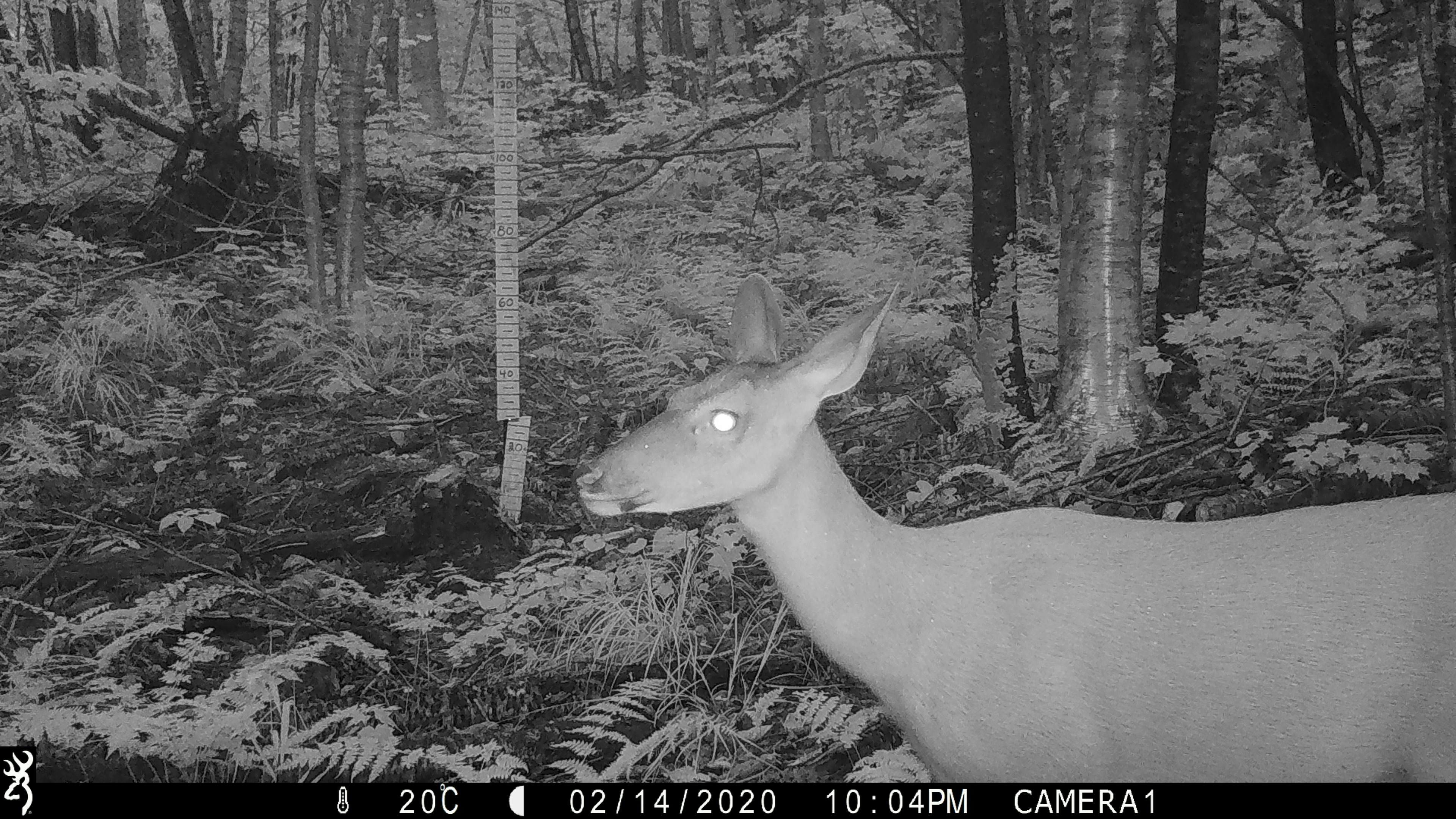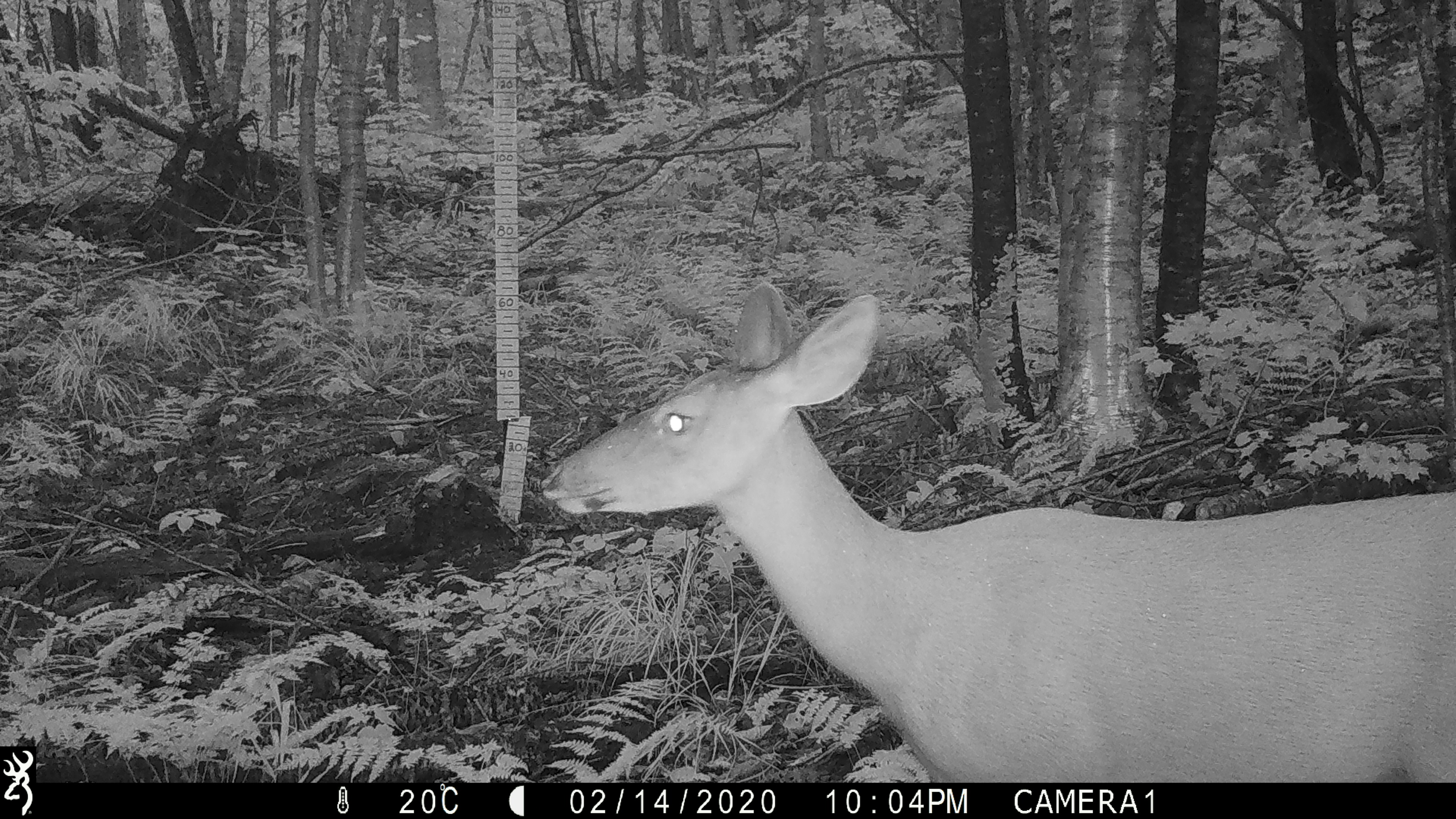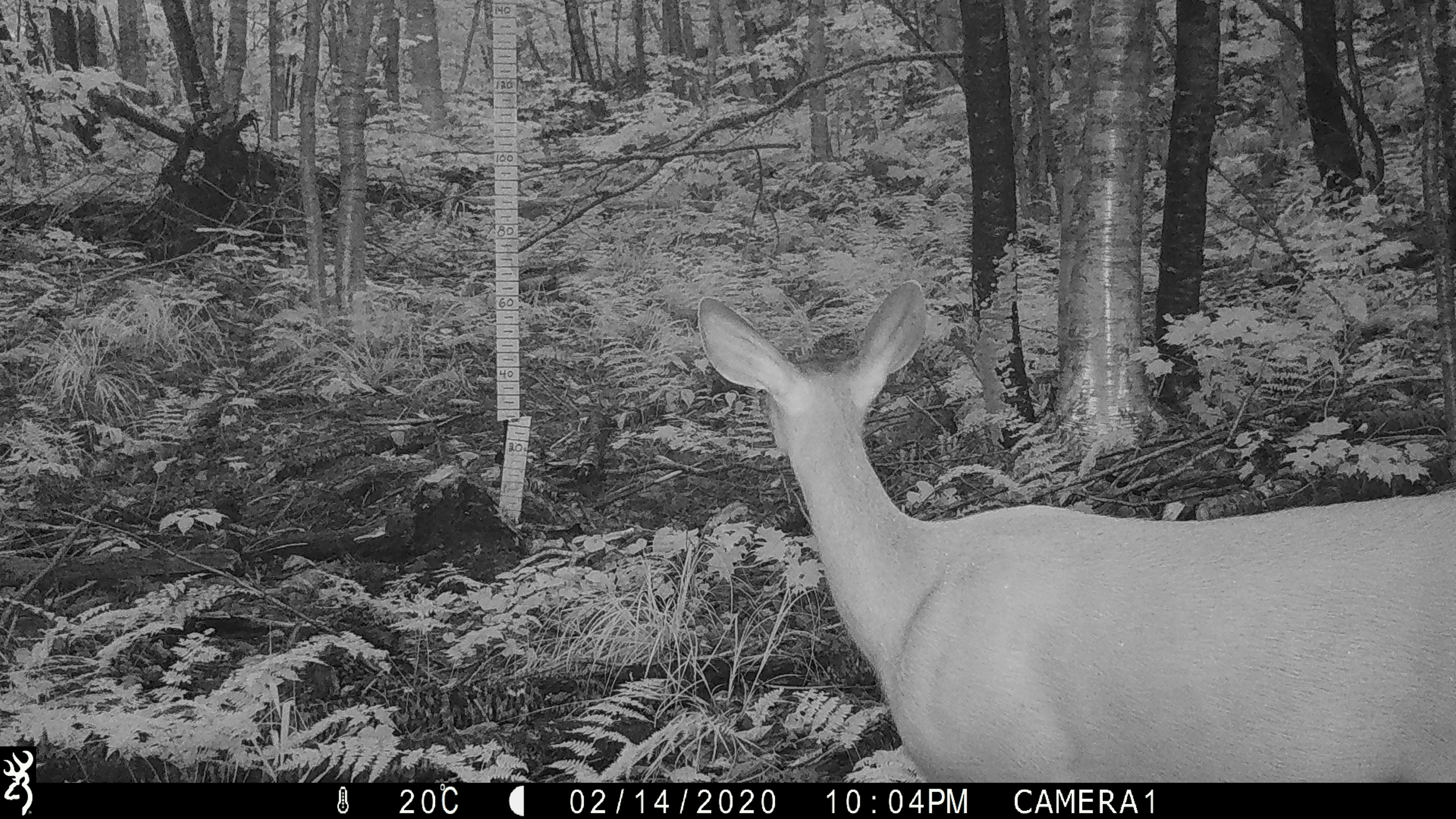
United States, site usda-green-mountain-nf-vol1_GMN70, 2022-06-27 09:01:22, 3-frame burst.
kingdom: Animalia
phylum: Chordata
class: Mammalia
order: Artiodactyla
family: Cervidae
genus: Odocoileus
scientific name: Odocoileus virginianus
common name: white-tailed deer